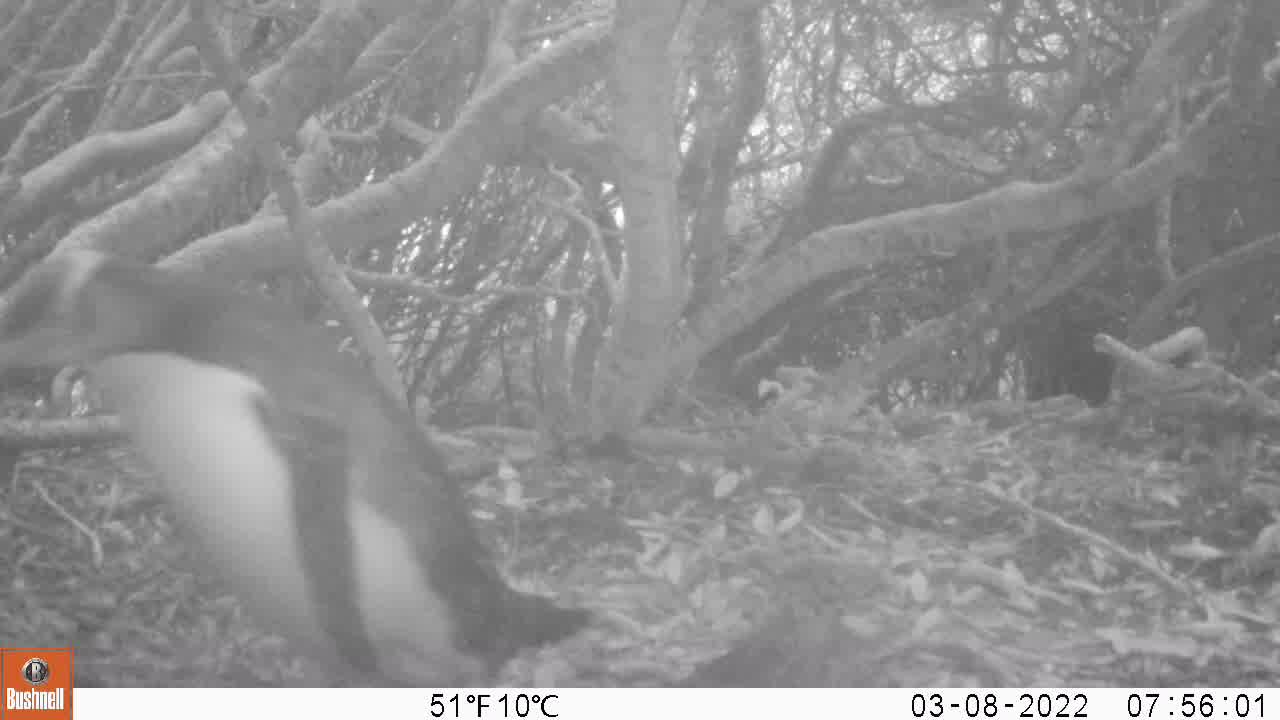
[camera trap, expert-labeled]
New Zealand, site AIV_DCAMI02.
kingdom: Animalia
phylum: Chordata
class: Aves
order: Sphenisciformes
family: Spheniscidae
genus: Megadyptes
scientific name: Megadyptes antipodes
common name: yellow-eyed penguin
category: yellow eyed penguin